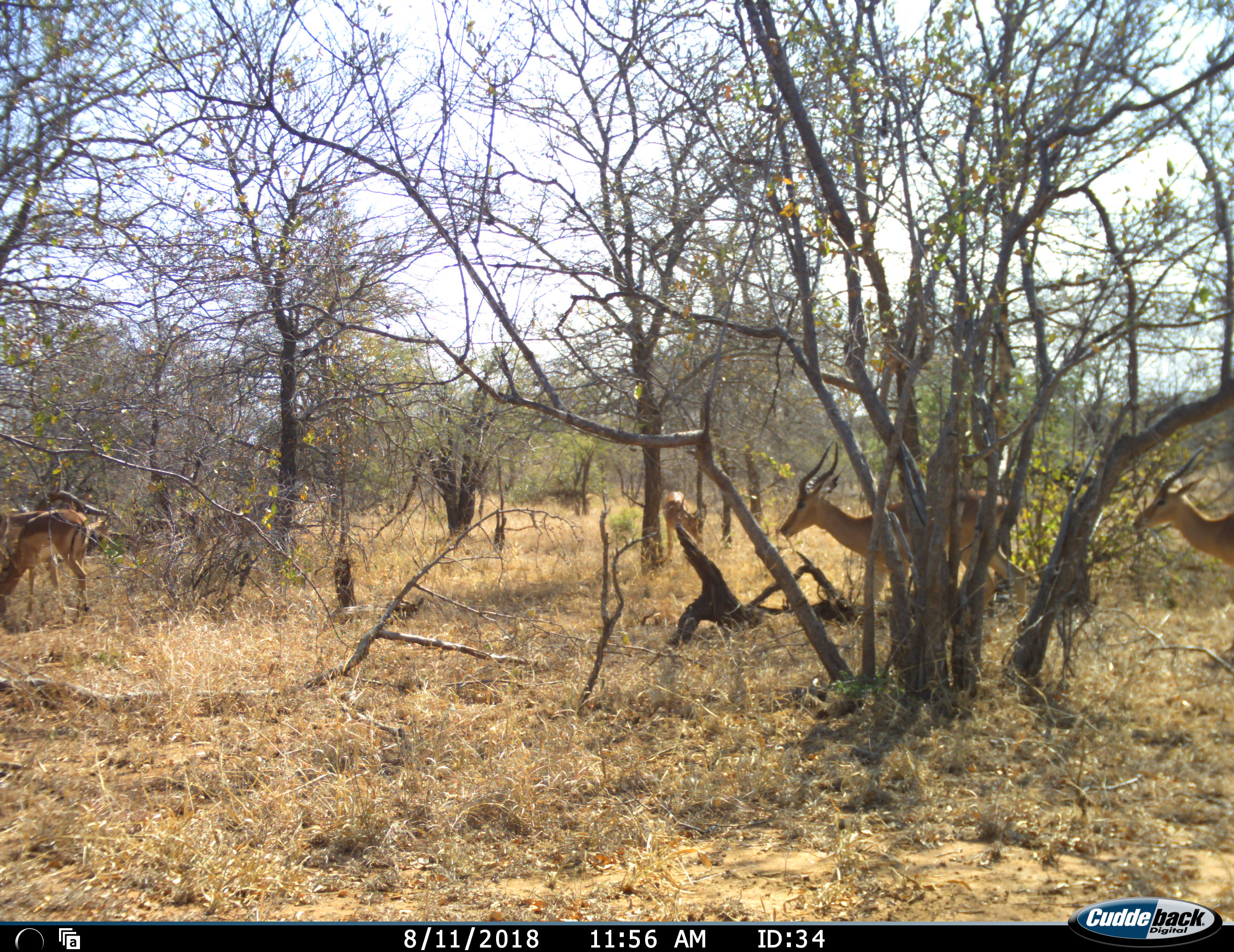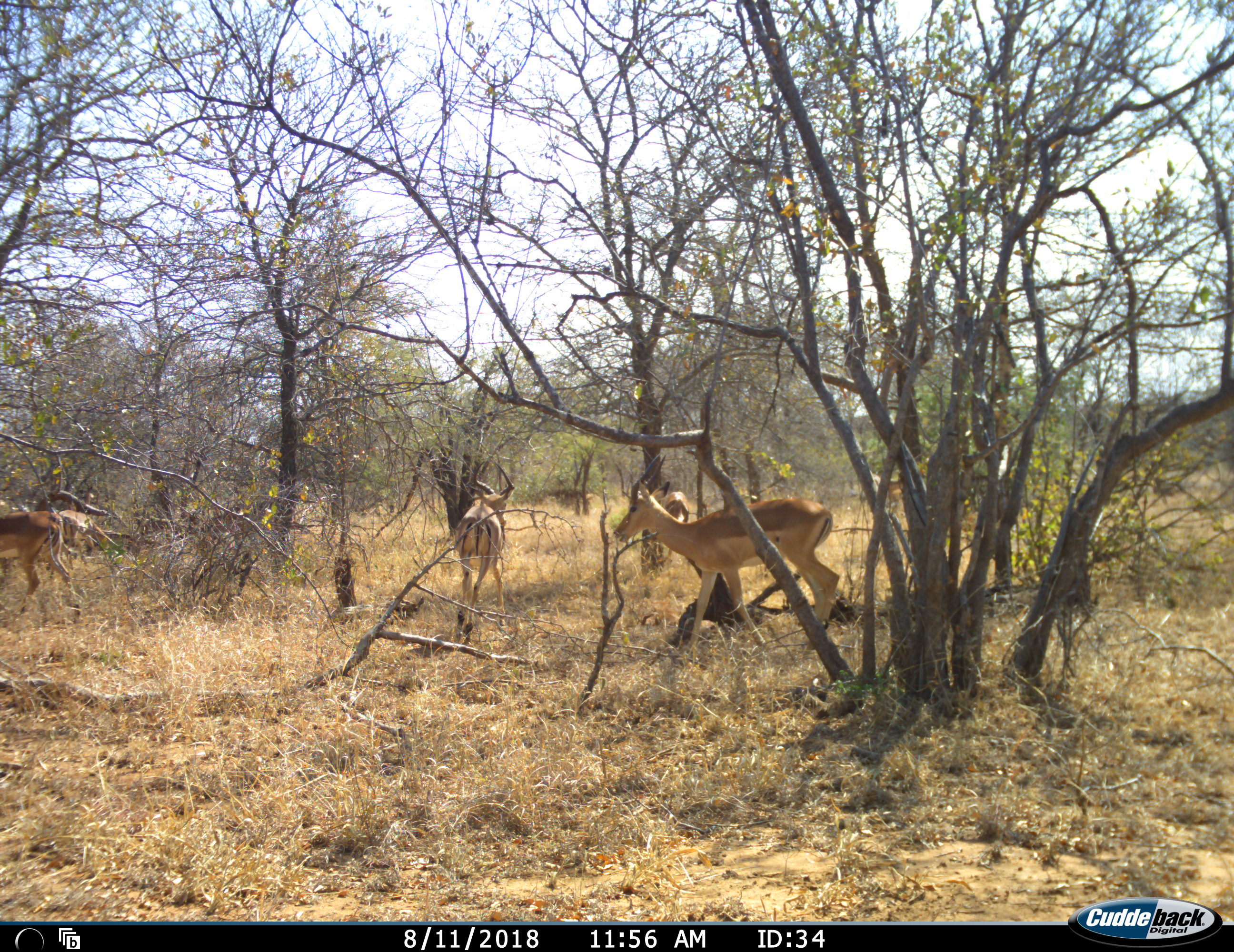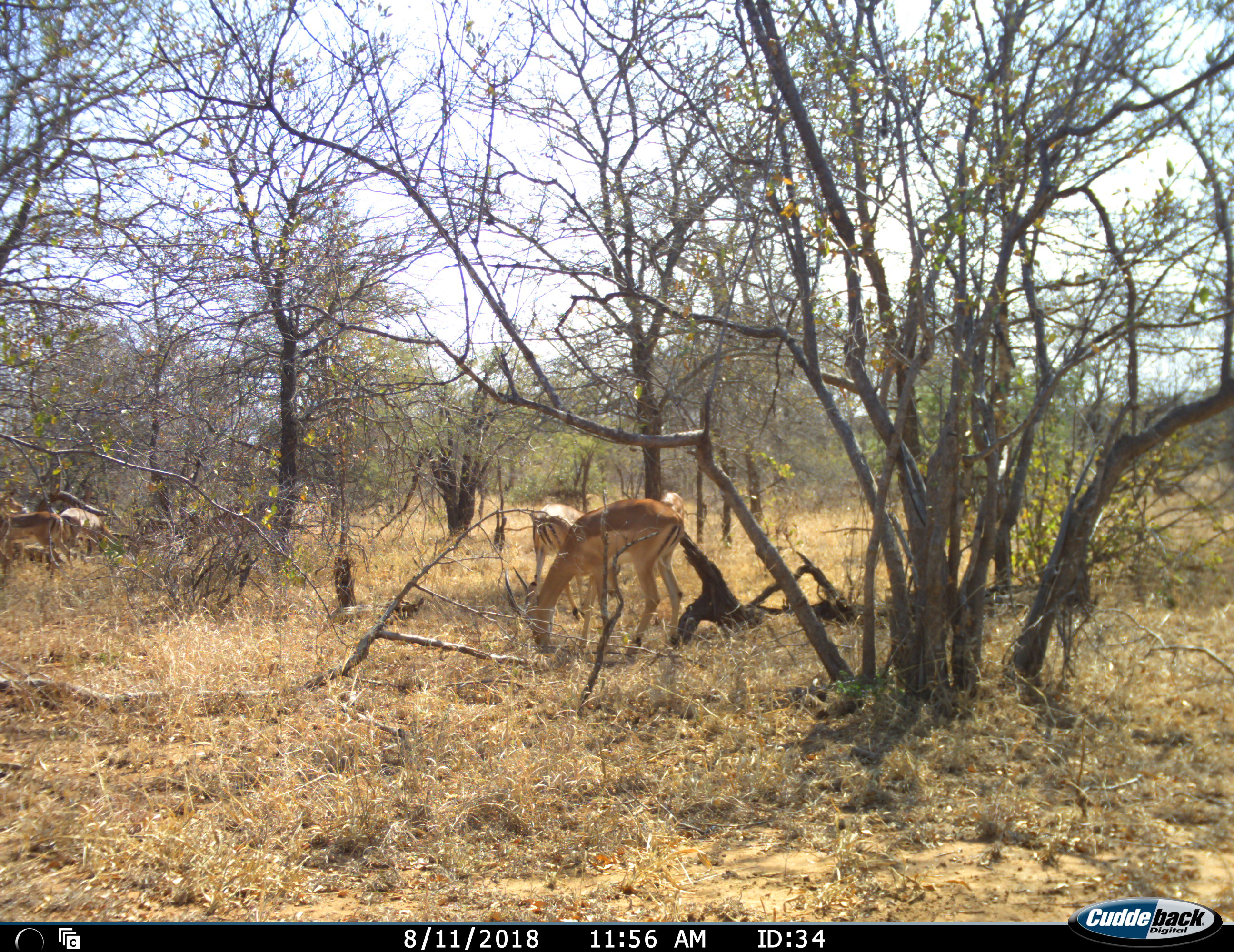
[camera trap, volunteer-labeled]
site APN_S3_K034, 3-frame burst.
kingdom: Animalia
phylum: Chordata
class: Mammalia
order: Artiodactyla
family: Bovidae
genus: Aepyceros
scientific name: Aepyceros melampus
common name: impala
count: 6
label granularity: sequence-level